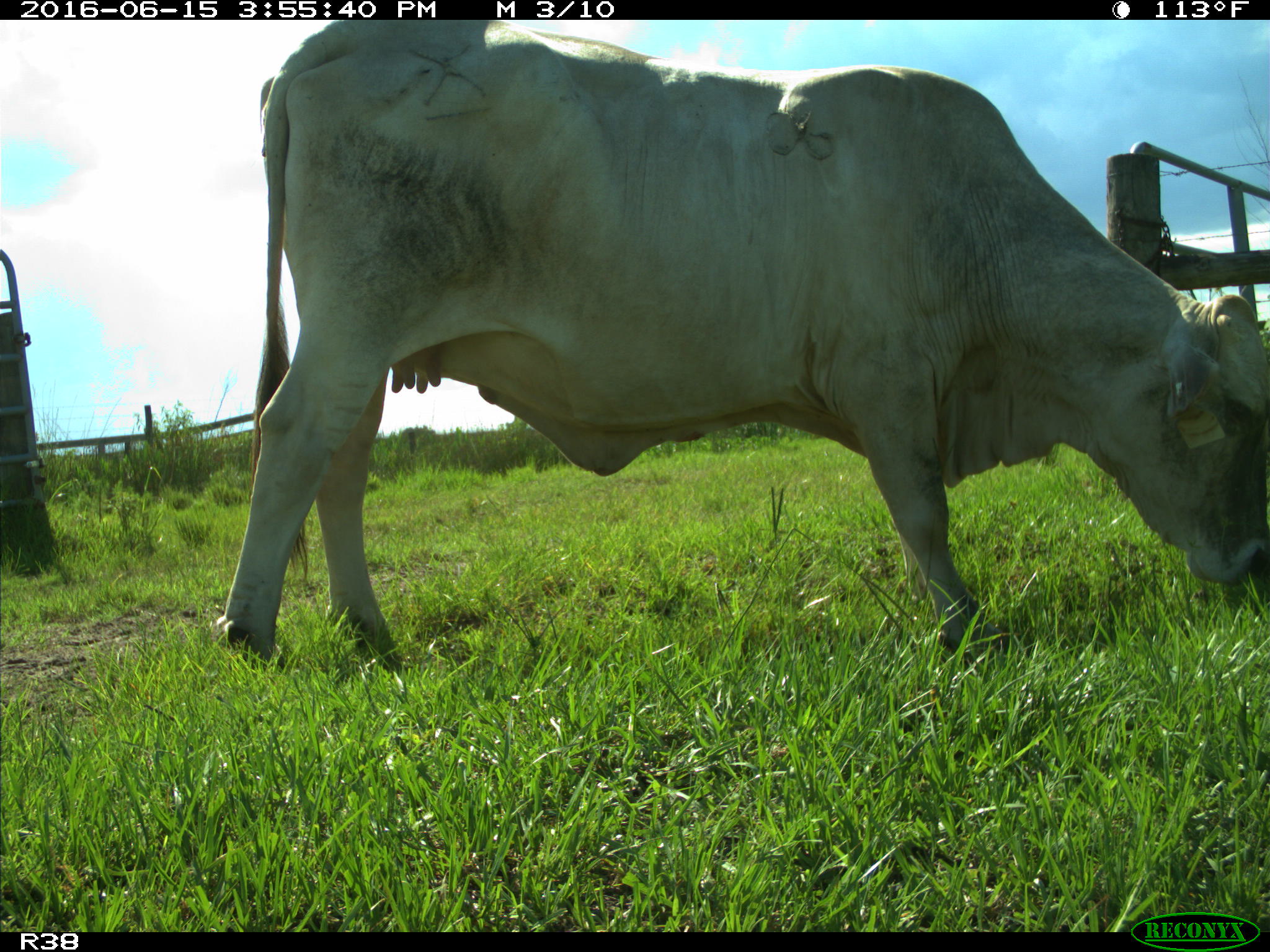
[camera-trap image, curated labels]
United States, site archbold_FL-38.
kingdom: Animalia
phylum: Chordata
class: Mammalia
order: Artiodactyla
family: Bovidae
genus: Bos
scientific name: Bos taurus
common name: domestic cow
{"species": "Bos taurus (domestic cow)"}